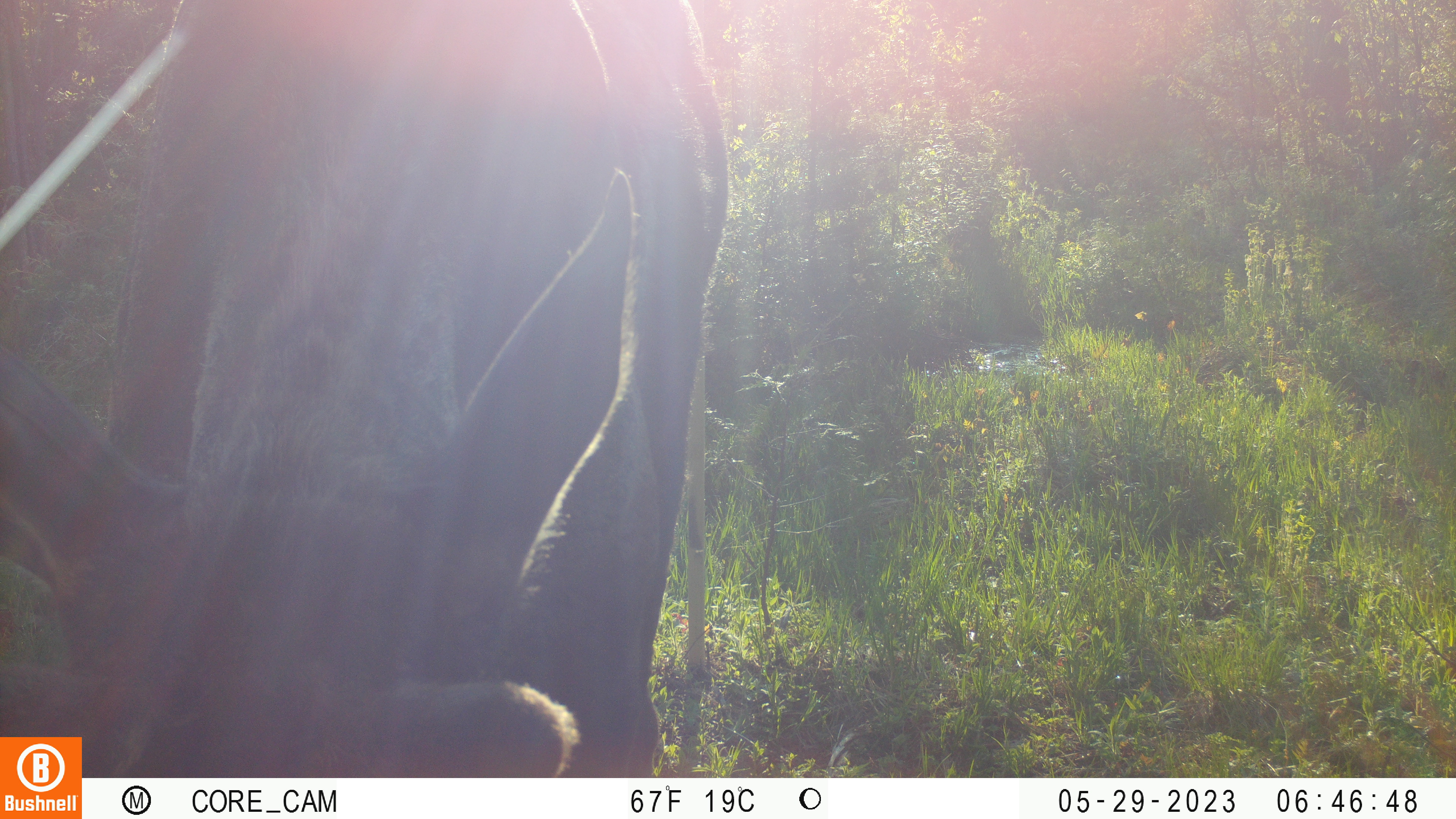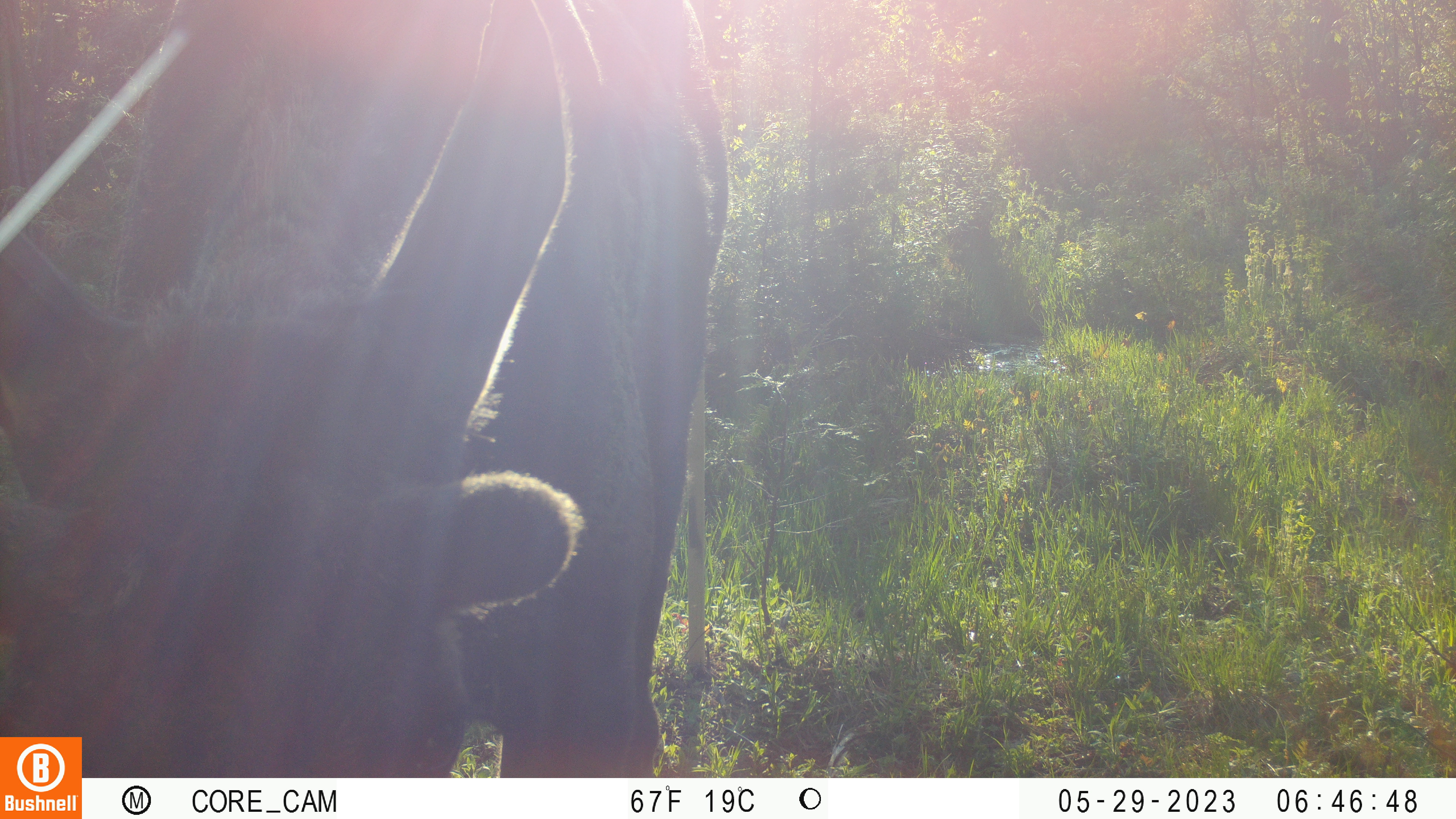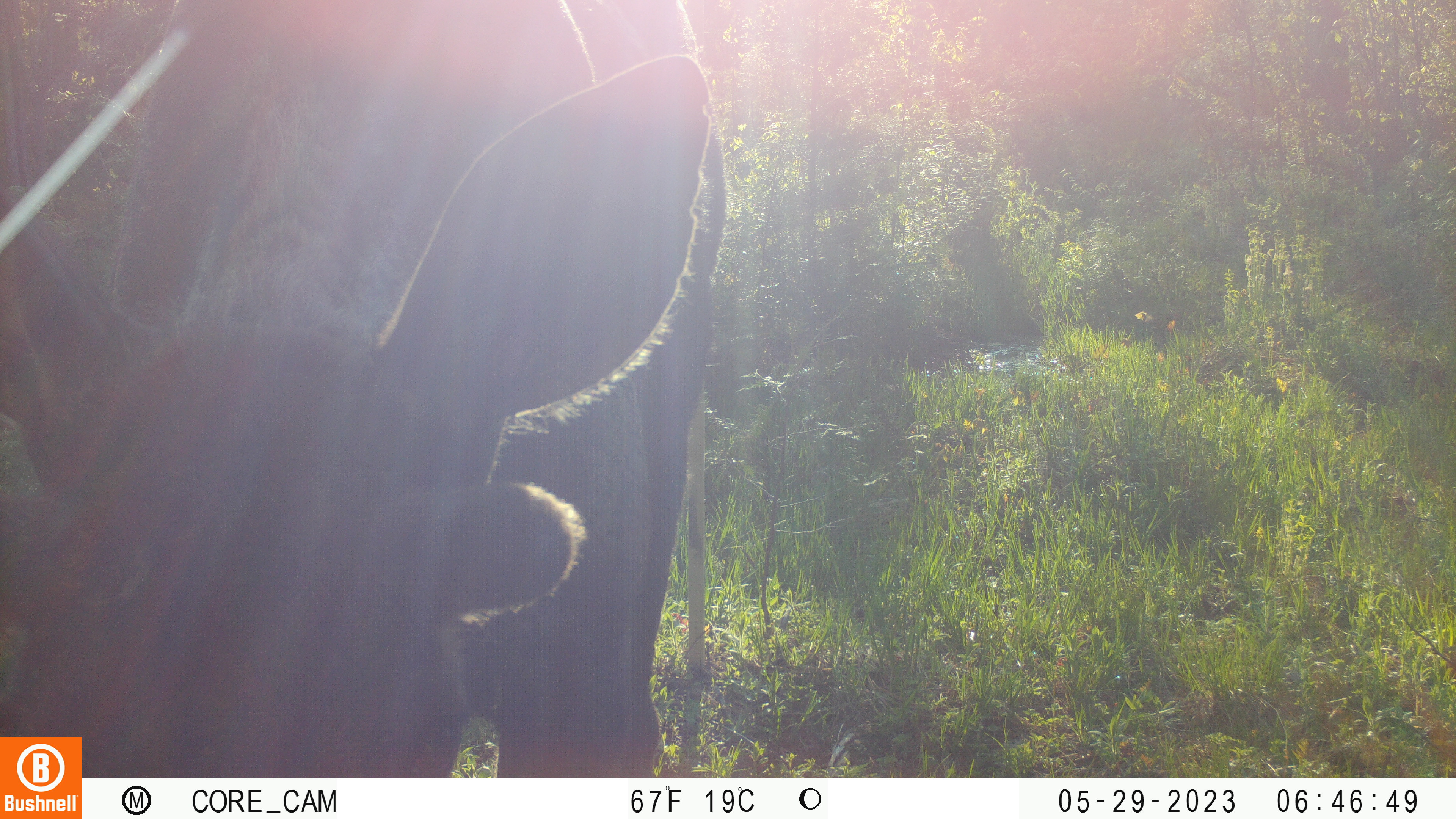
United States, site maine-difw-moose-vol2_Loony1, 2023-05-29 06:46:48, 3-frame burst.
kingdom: Animalia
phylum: Chordata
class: Mammalia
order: Artiodactyla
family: Cervidae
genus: Alces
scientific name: Alces alces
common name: moose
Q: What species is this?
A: Moose (Alces alces).